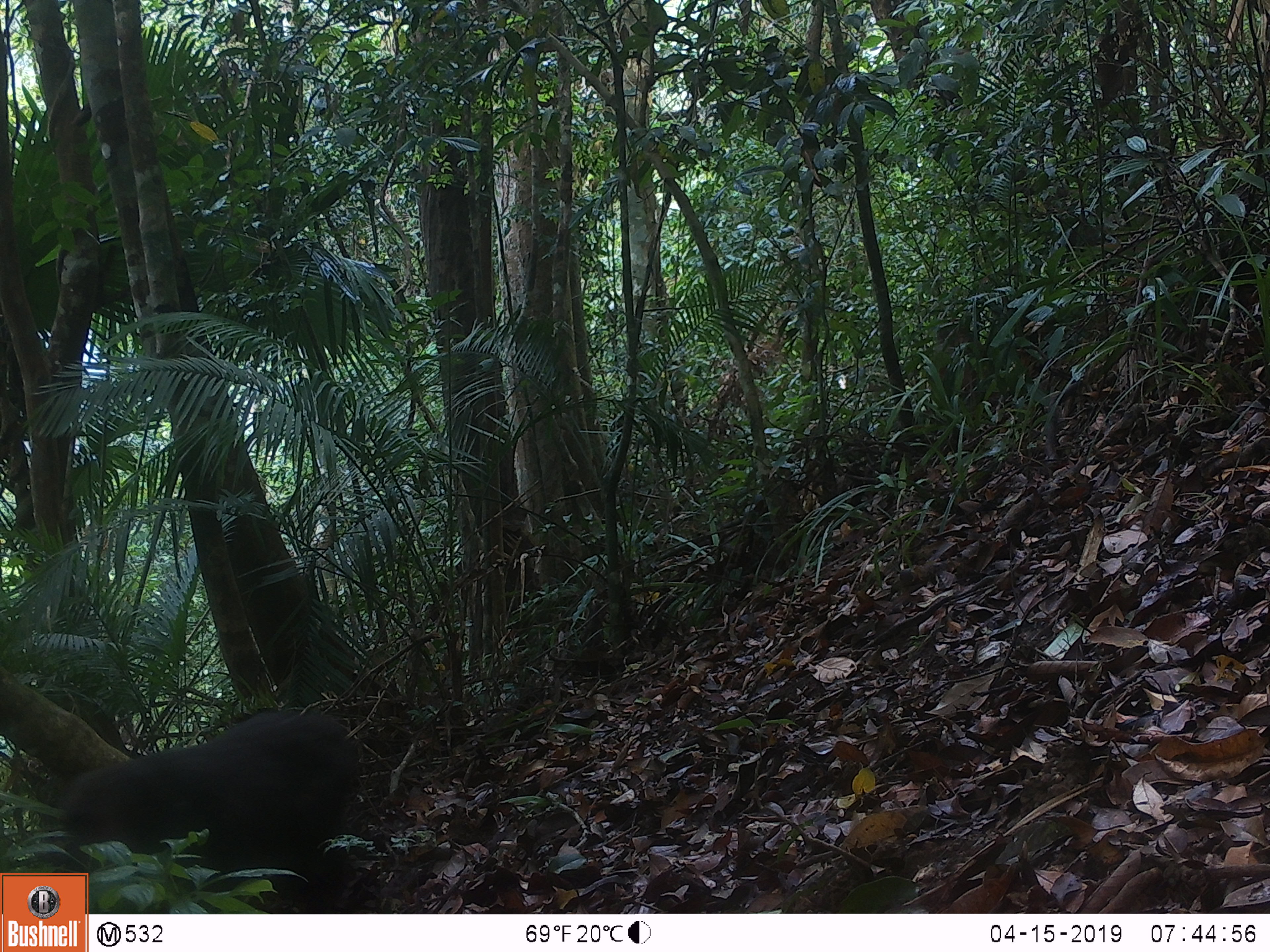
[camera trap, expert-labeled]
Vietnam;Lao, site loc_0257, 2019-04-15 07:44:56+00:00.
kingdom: Animalia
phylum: Chordata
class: Mammalia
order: Primates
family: Cercopithecidae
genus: Macaca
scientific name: Macaca arctoides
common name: stump-tailed macaque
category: stump tailed macaque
Stump tailed macaque (stump-tailed macaque) (Macaca arctoides). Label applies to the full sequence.